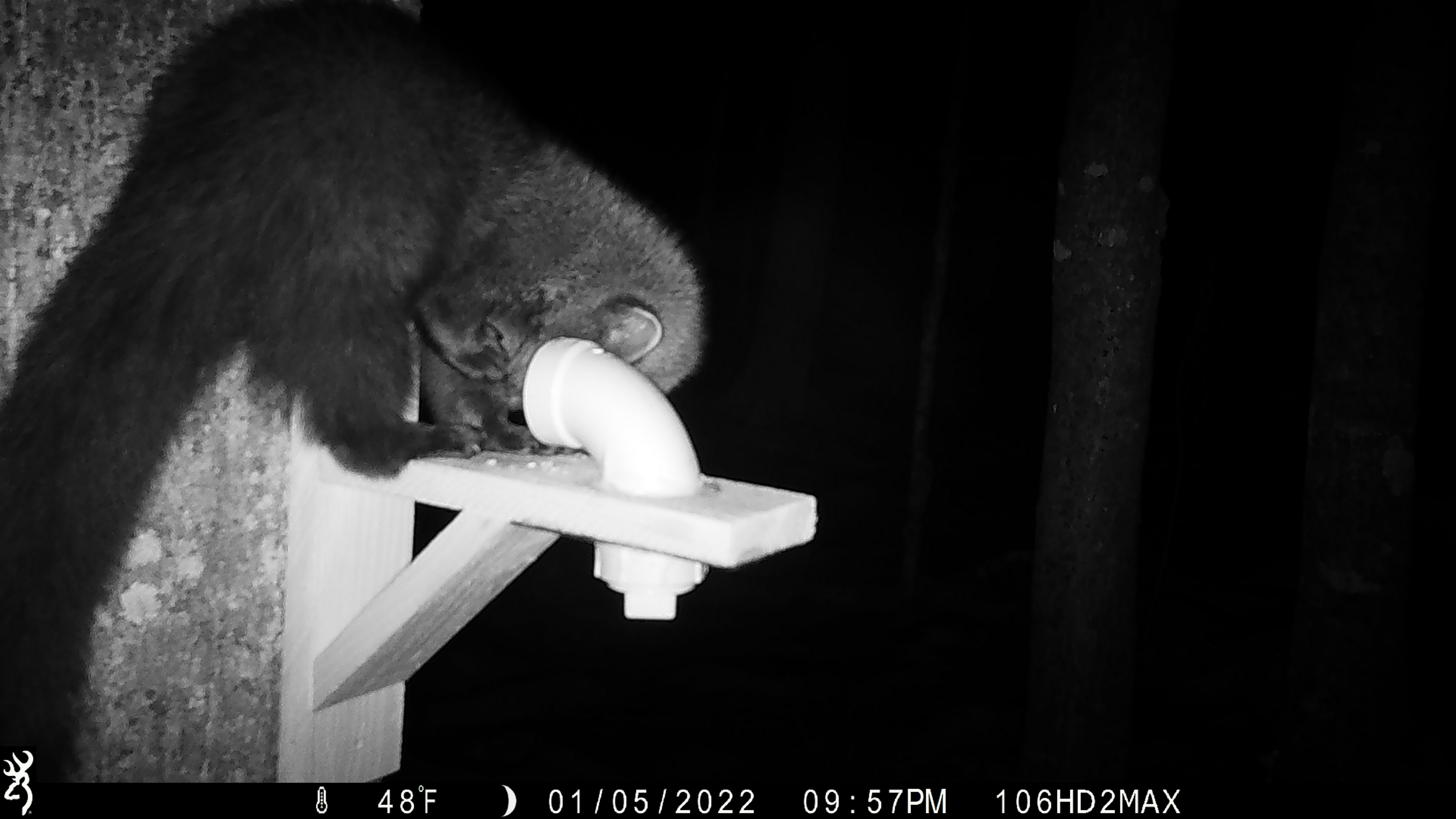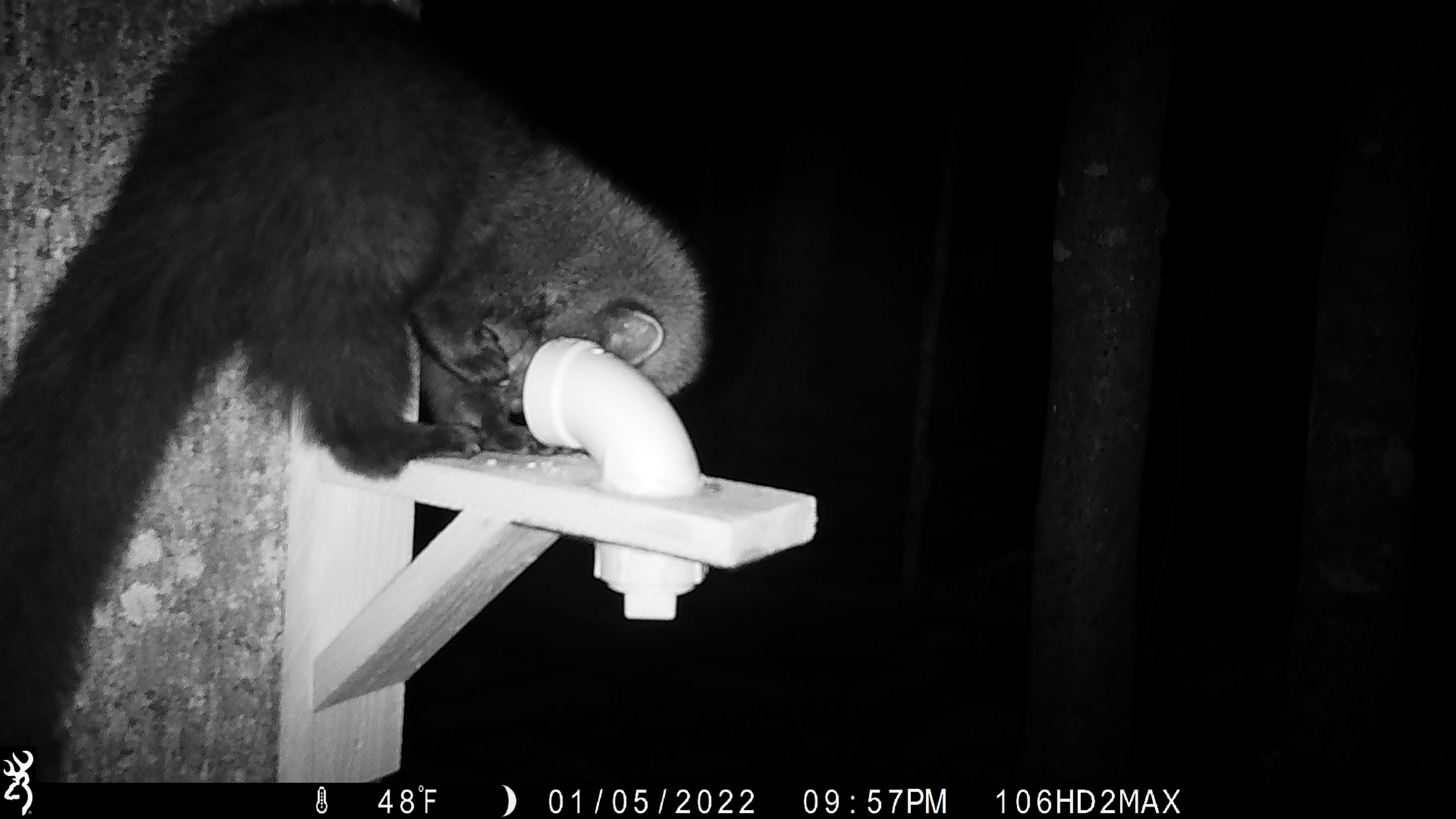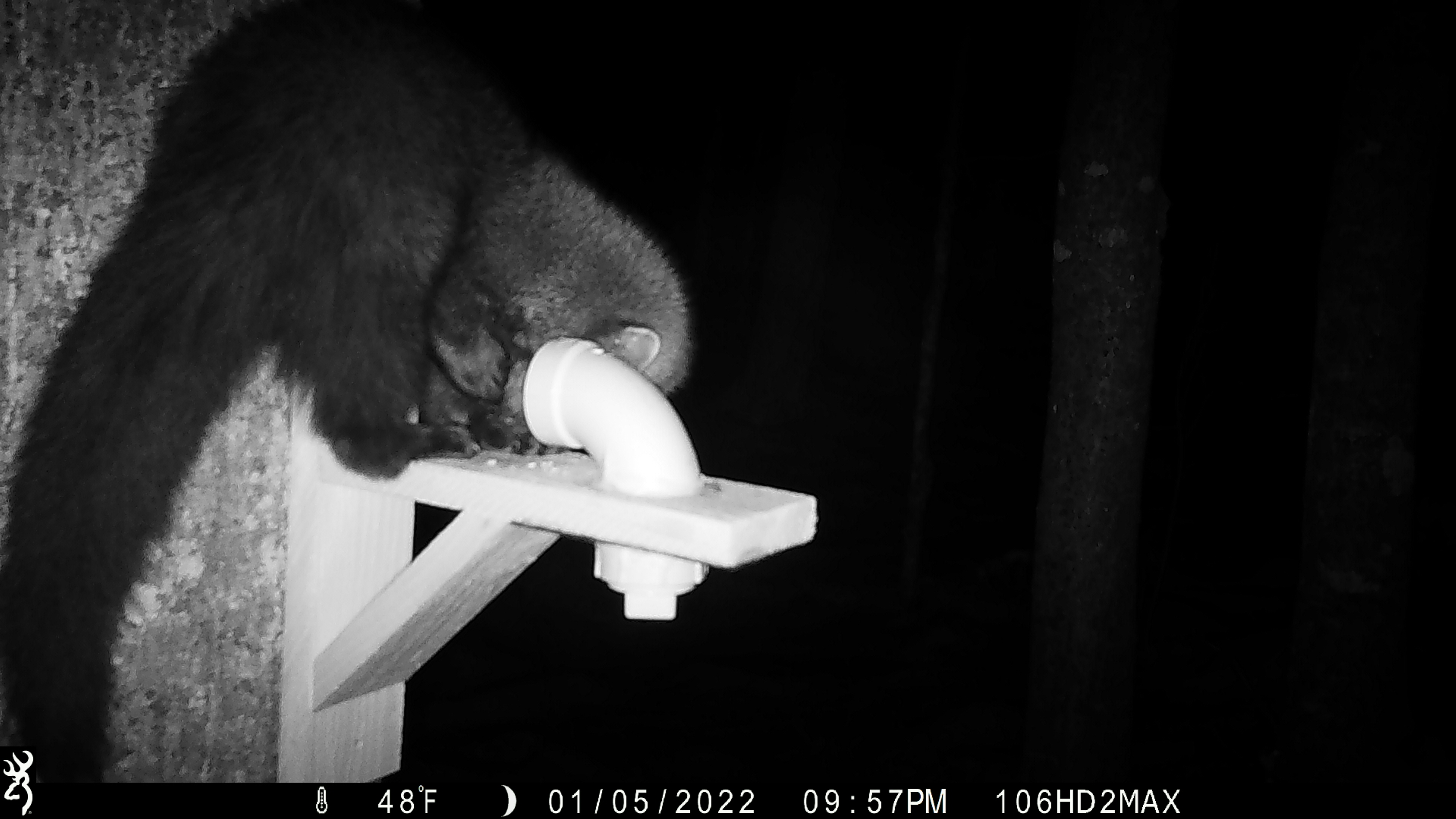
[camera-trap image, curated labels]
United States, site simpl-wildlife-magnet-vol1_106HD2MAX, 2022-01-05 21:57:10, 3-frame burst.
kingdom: Animalia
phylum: Chordata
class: Mammalia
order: Carnivora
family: Mustelidae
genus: Pekania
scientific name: Pekania pennanti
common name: fisher